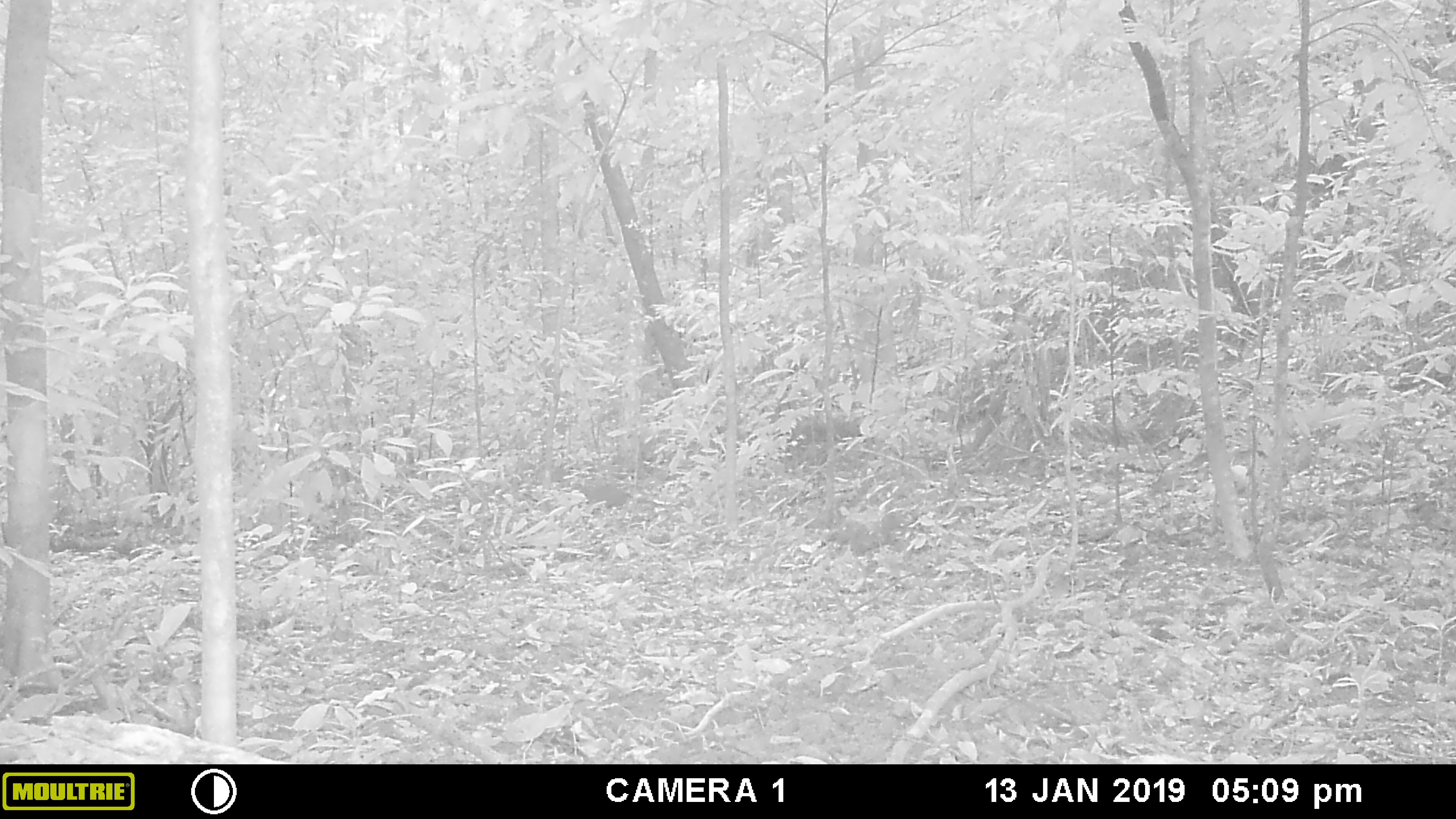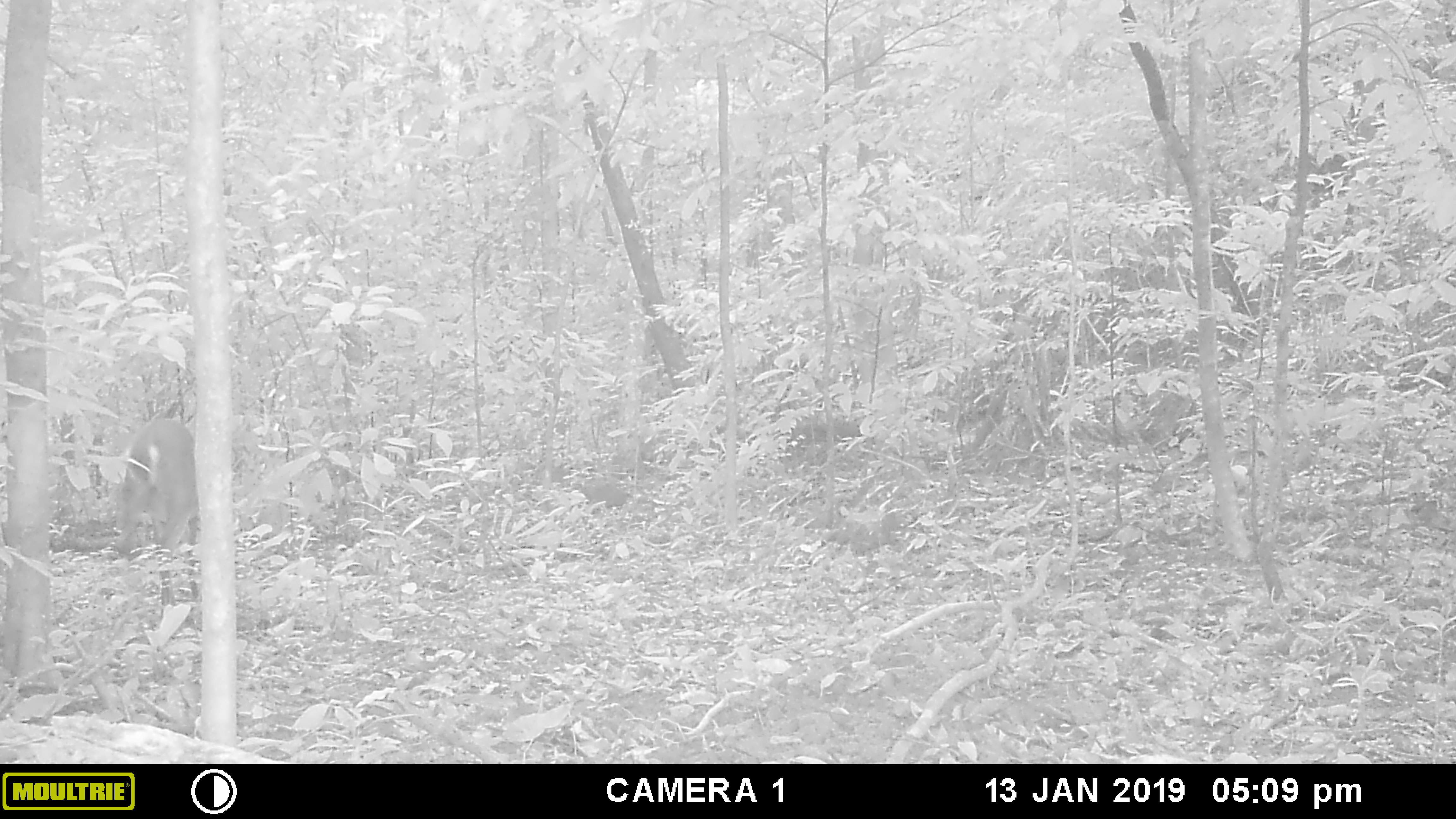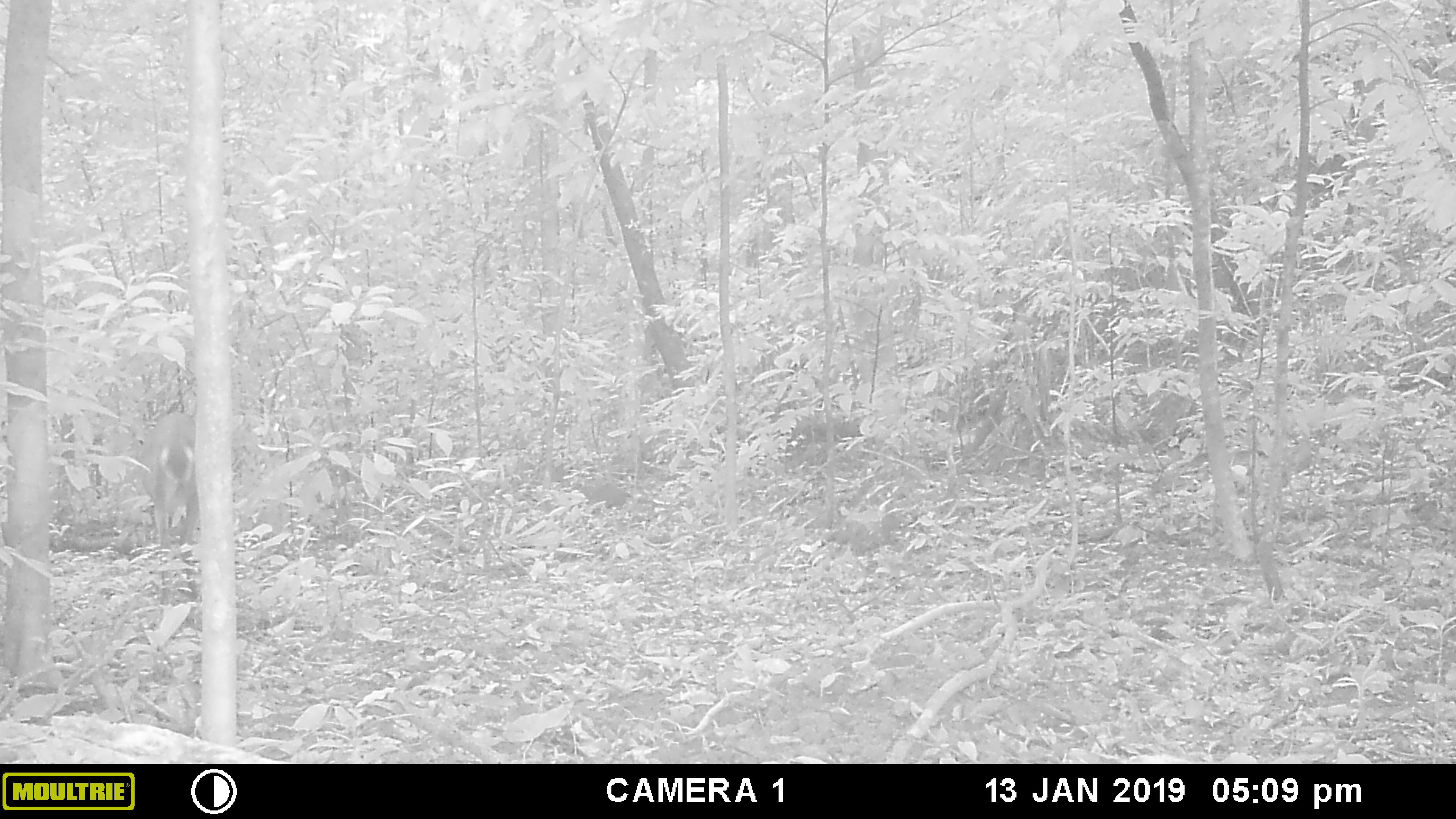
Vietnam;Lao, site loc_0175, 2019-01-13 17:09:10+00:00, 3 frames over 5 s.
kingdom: Animalia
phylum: Chordata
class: Mammalia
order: Artiodactyla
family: Cervidae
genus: Muntiacus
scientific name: Muntiacus vuquangensis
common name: large-antlered muntjac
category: large antlered muntjac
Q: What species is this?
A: Large antlered muntjac (large-antlered muntjac) (Muntiacus vuquangensis).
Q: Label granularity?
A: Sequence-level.